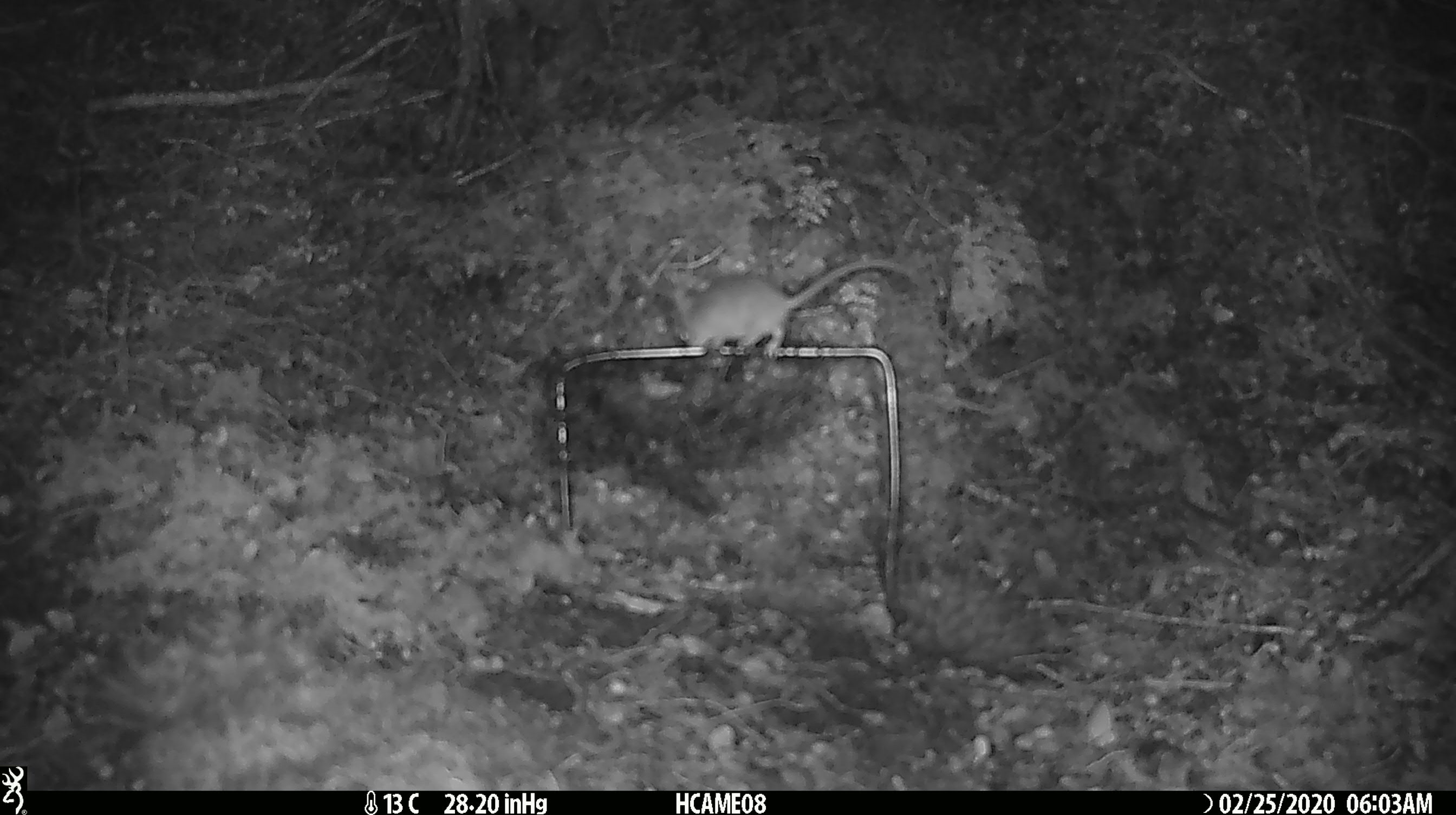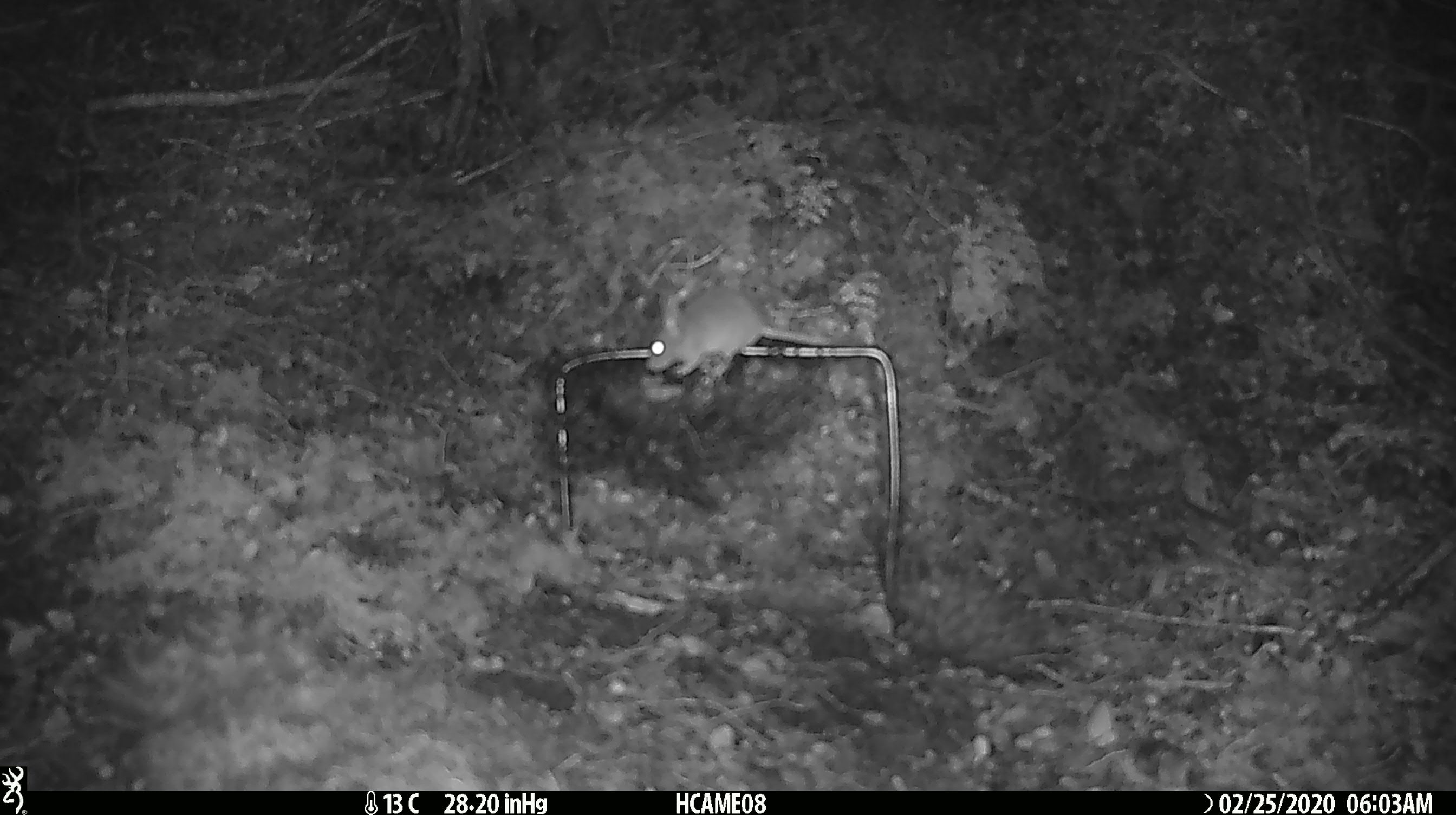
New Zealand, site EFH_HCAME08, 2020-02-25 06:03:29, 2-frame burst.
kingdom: Animalia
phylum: Chordata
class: Mammalia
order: Rodentia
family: Muridae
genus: Mus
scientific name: Mus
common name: mouse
Mouse (Mus).